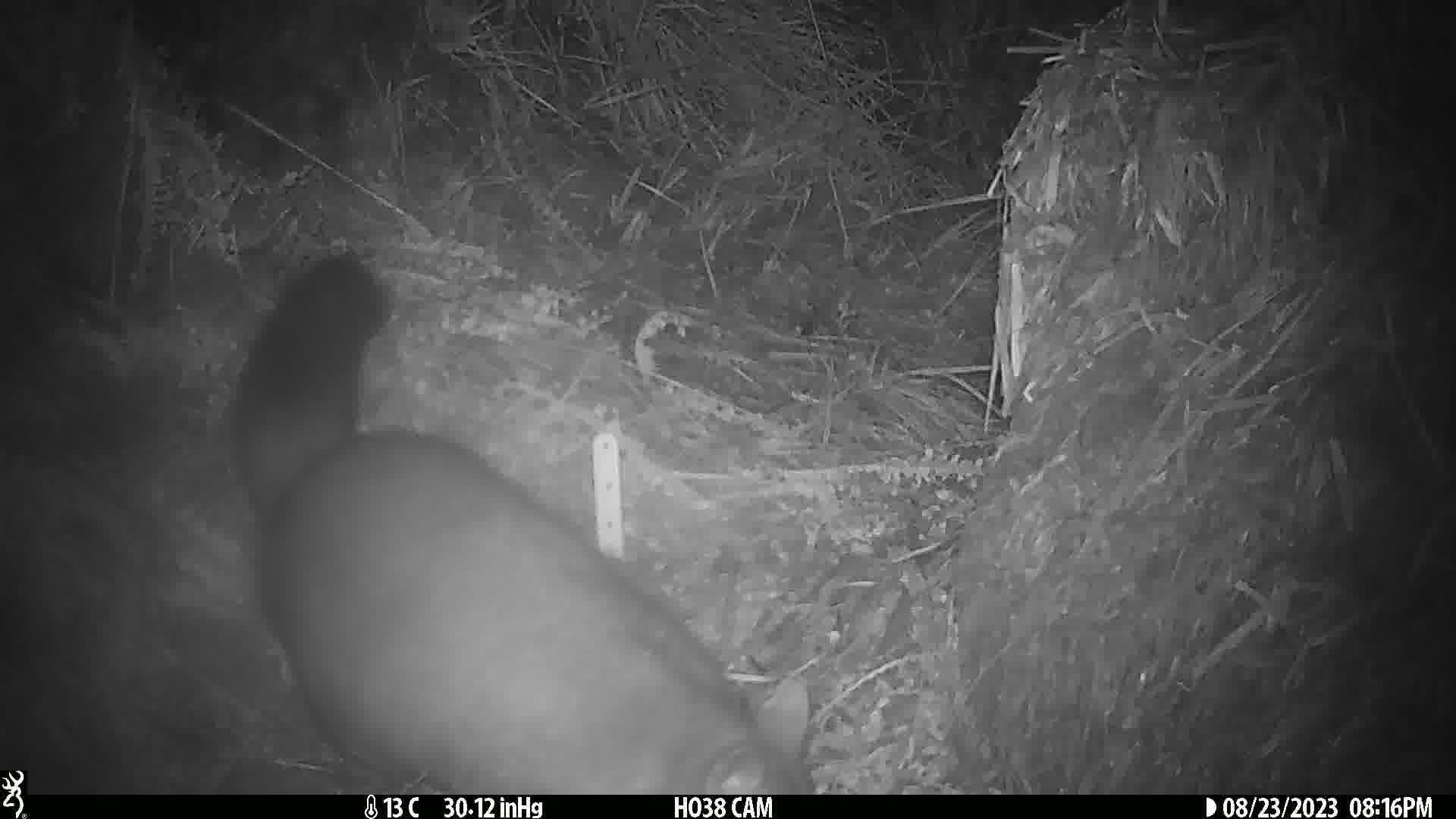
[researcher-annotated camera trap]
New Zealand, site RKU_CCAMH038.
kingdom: Animalia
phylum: Chordata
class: Mammalia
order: Diprotodontia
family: Phalangeridae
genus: Trichosurus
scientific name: Trichosurus vulpecula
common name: common brushtail possum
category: possum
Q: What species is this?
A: Possum (common brushtail possum) (Trichosurus vulpecula).